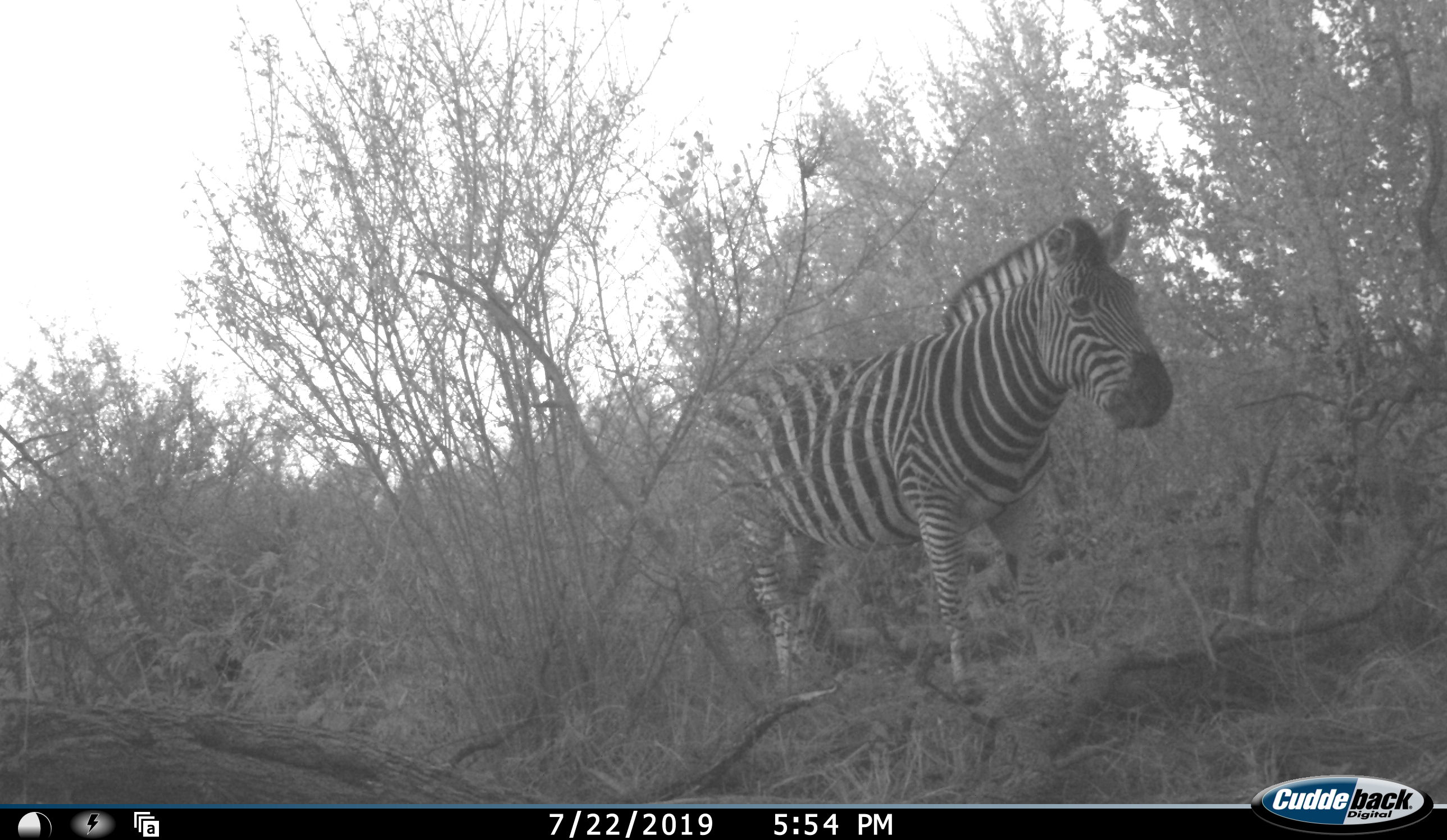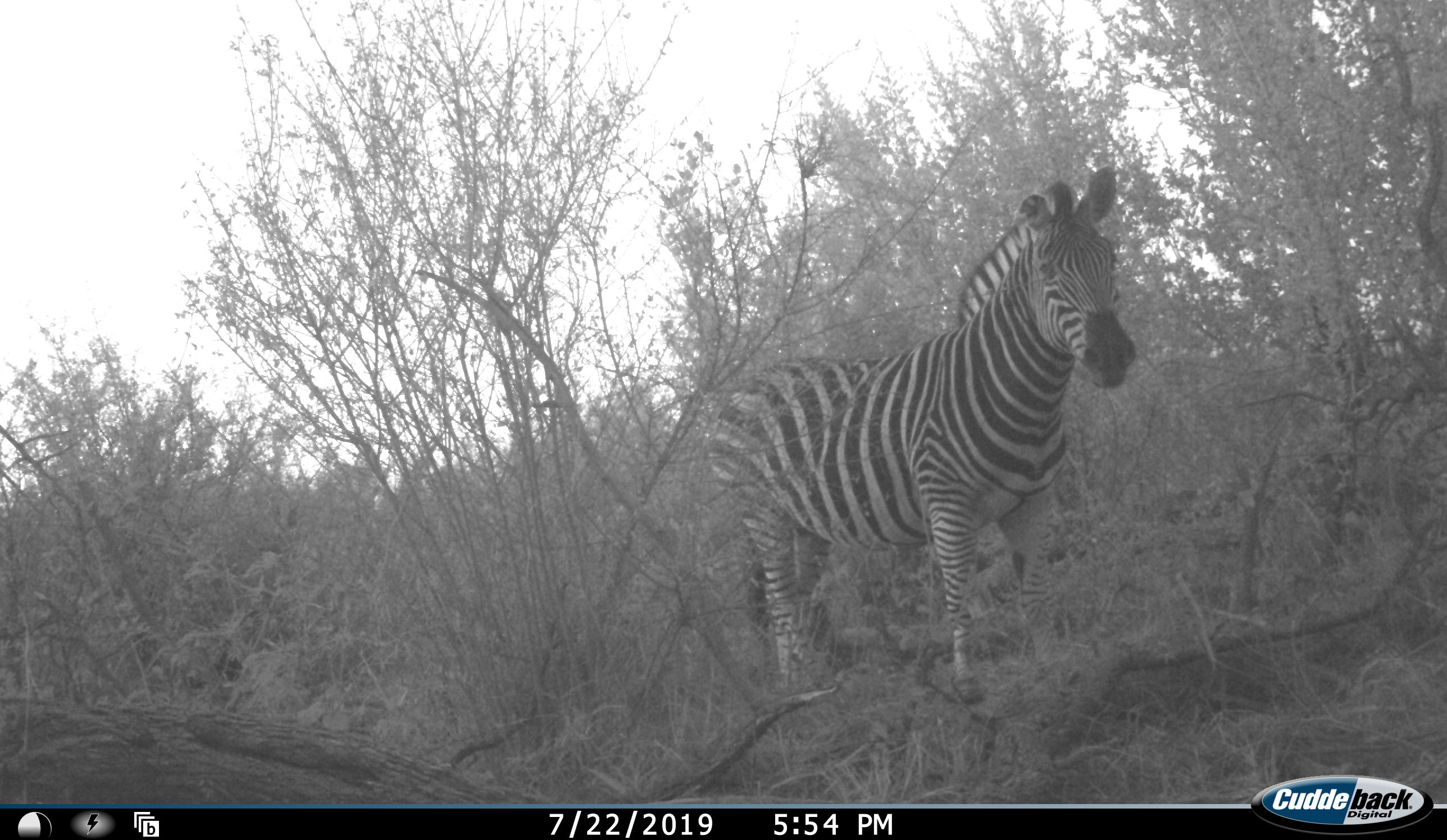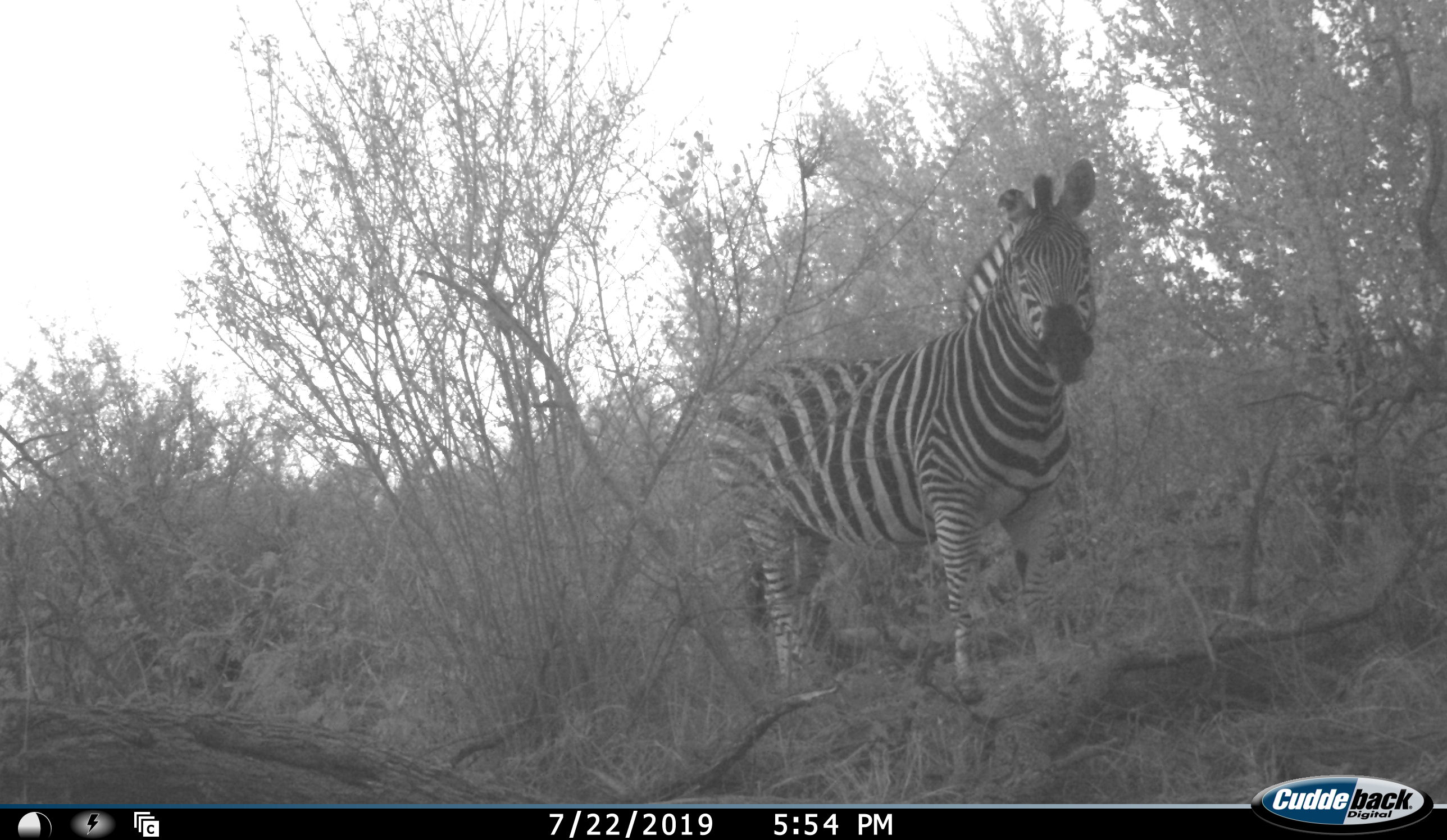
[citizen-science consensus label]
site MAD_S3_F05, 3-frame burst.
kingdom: Animalia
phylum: Chordata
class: Mammalia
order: Perissodactyla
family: Equidae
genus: Equus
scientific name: Equus quagga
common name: plains zebra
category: zebraplains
Zebraplains (plains zebra) (Equus quagga), count 1. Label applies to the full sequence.